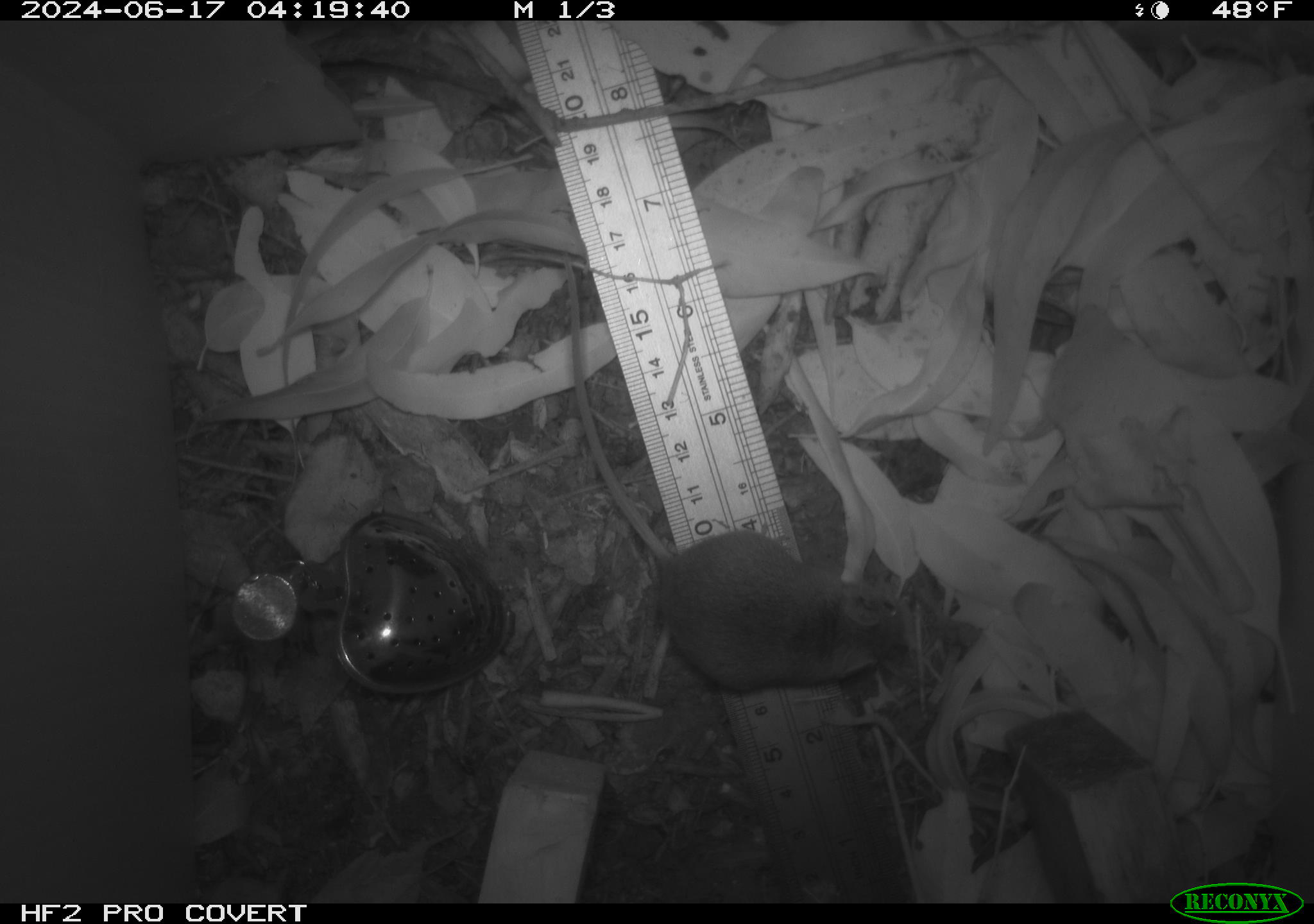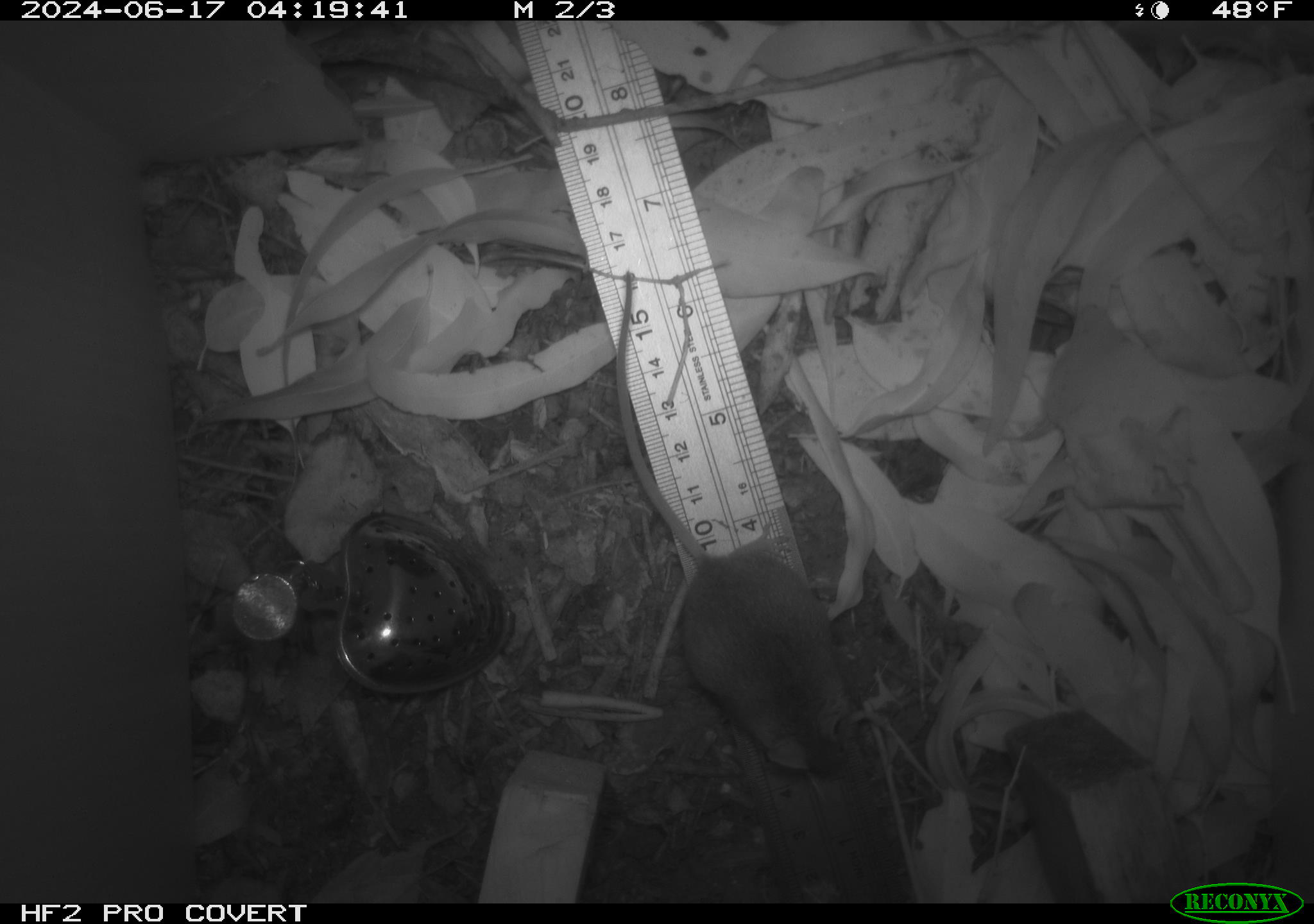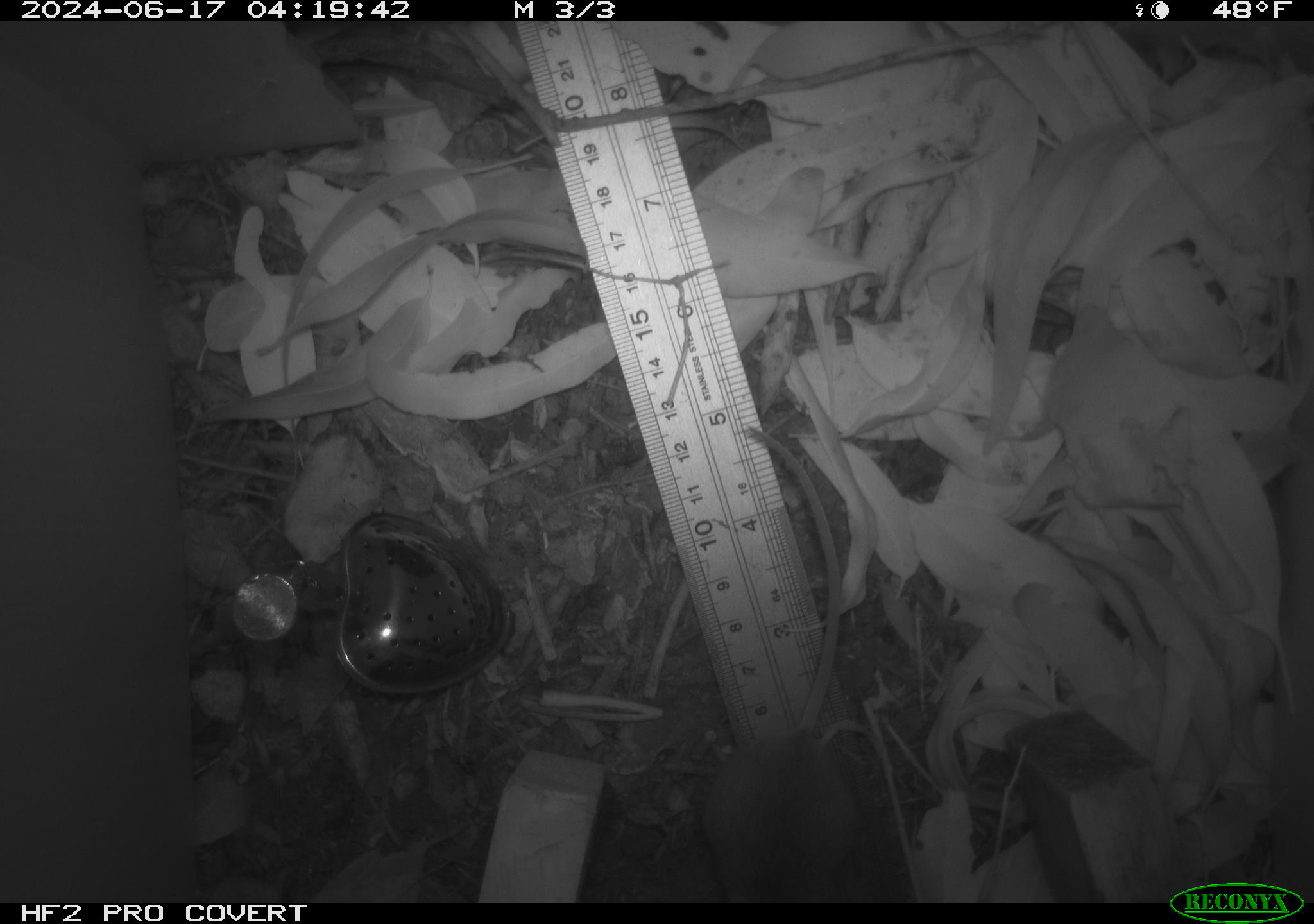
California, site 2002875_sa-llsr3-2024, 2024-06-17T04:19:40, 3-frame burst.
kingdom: Animalia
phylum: Chordata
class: Mammalia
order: Rodentia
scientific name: Rodentia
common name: mouse species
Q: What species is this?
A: Mouse species (Rodentia).